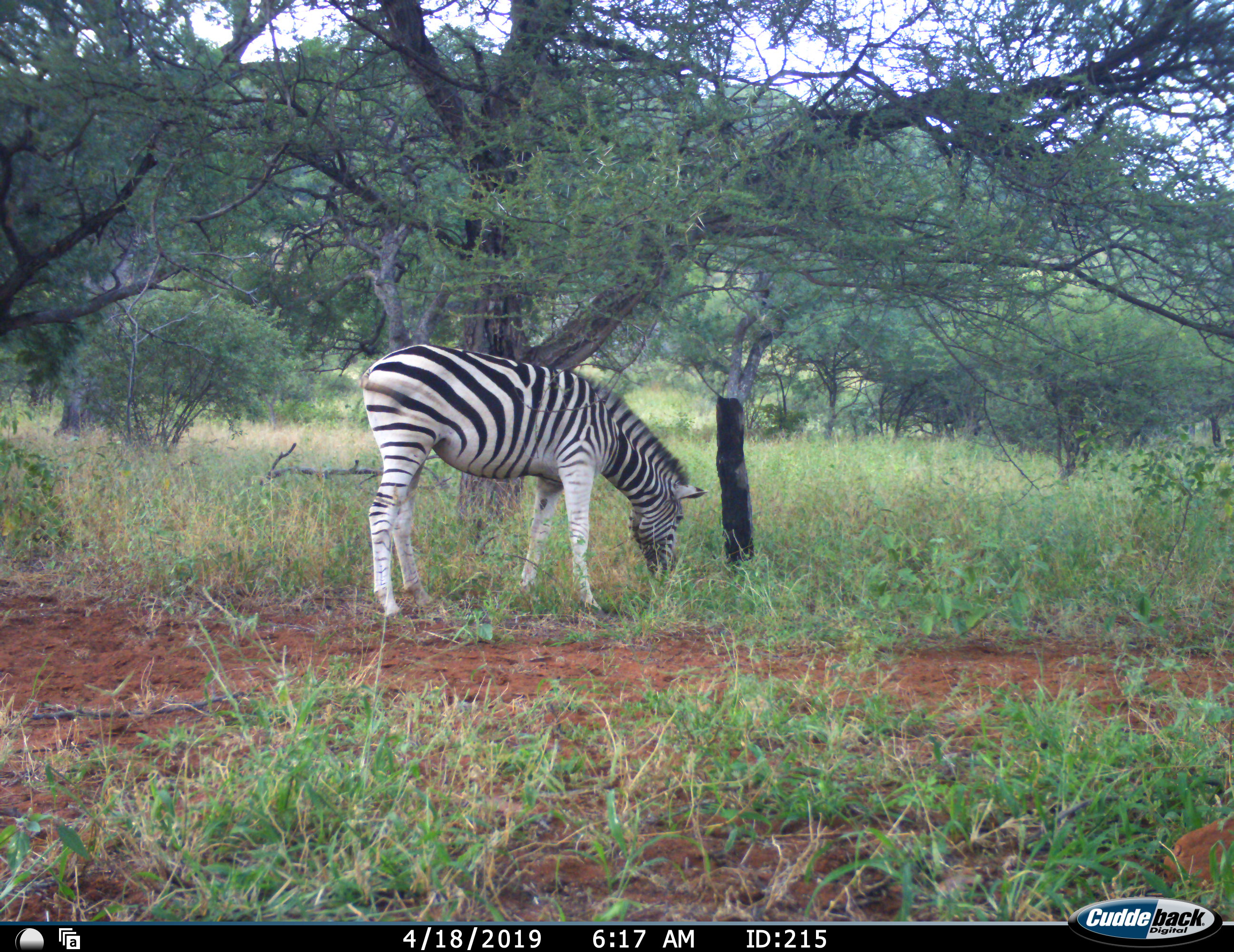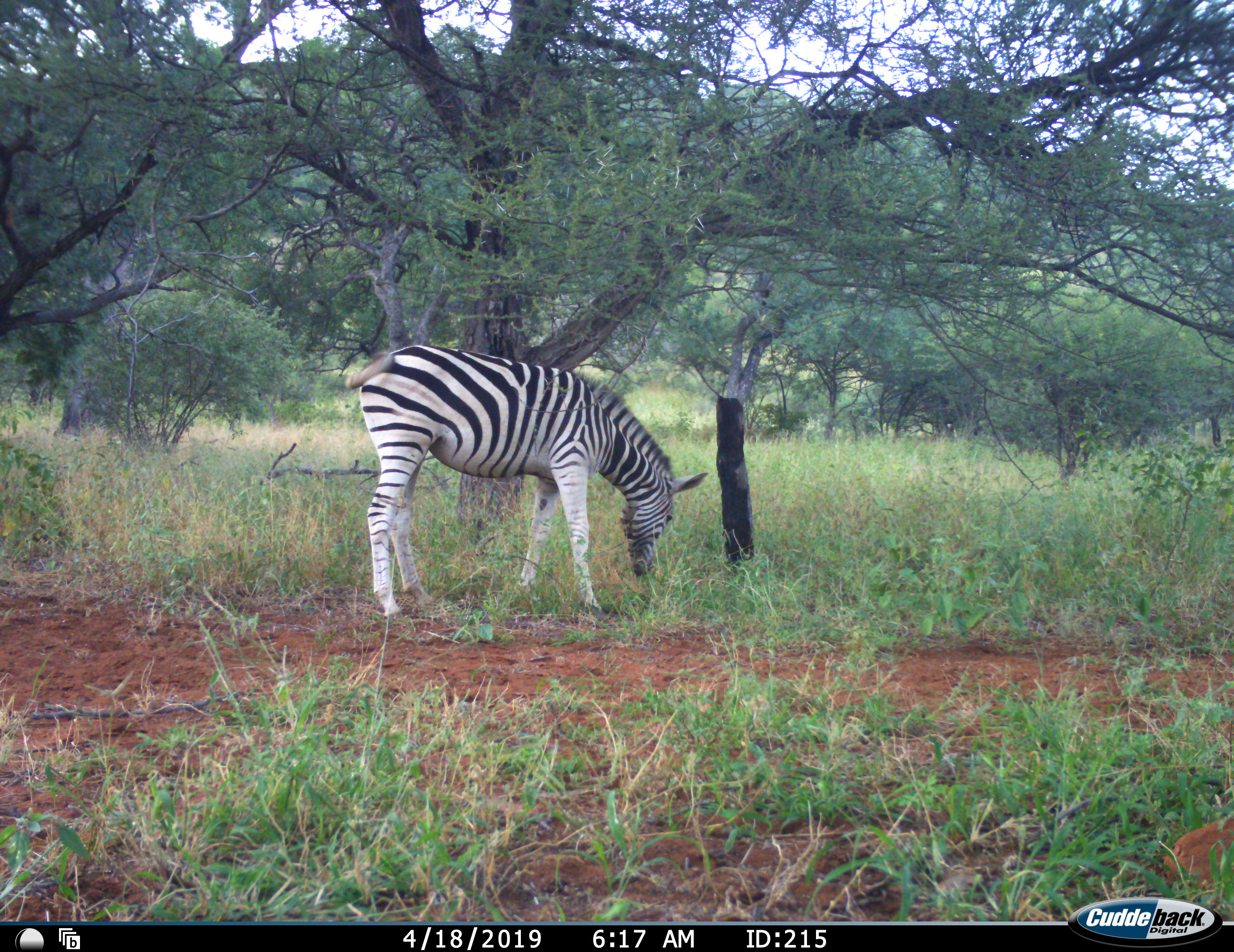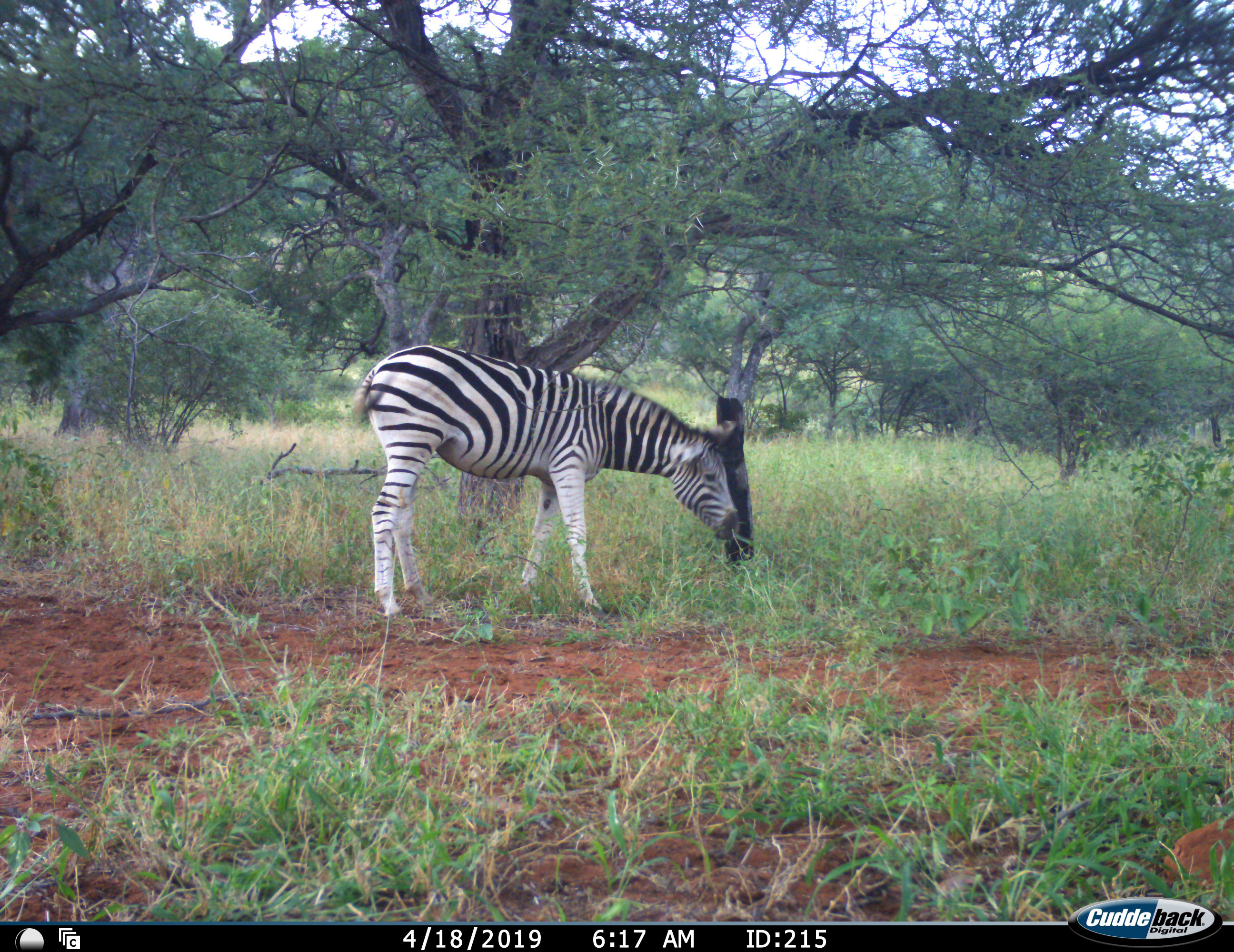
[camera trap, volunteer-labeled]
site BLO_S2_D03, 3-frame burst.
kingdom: Animalia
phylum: Chordata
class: Mammalia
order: Perissodactyla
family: Equidae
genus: Equus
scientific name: Equus quagga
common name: plains zebra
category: zebraplains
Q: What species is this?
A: Zebraplains (plains zebra) (Equus quagga).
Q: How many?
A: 1.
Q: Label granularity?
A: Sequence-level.